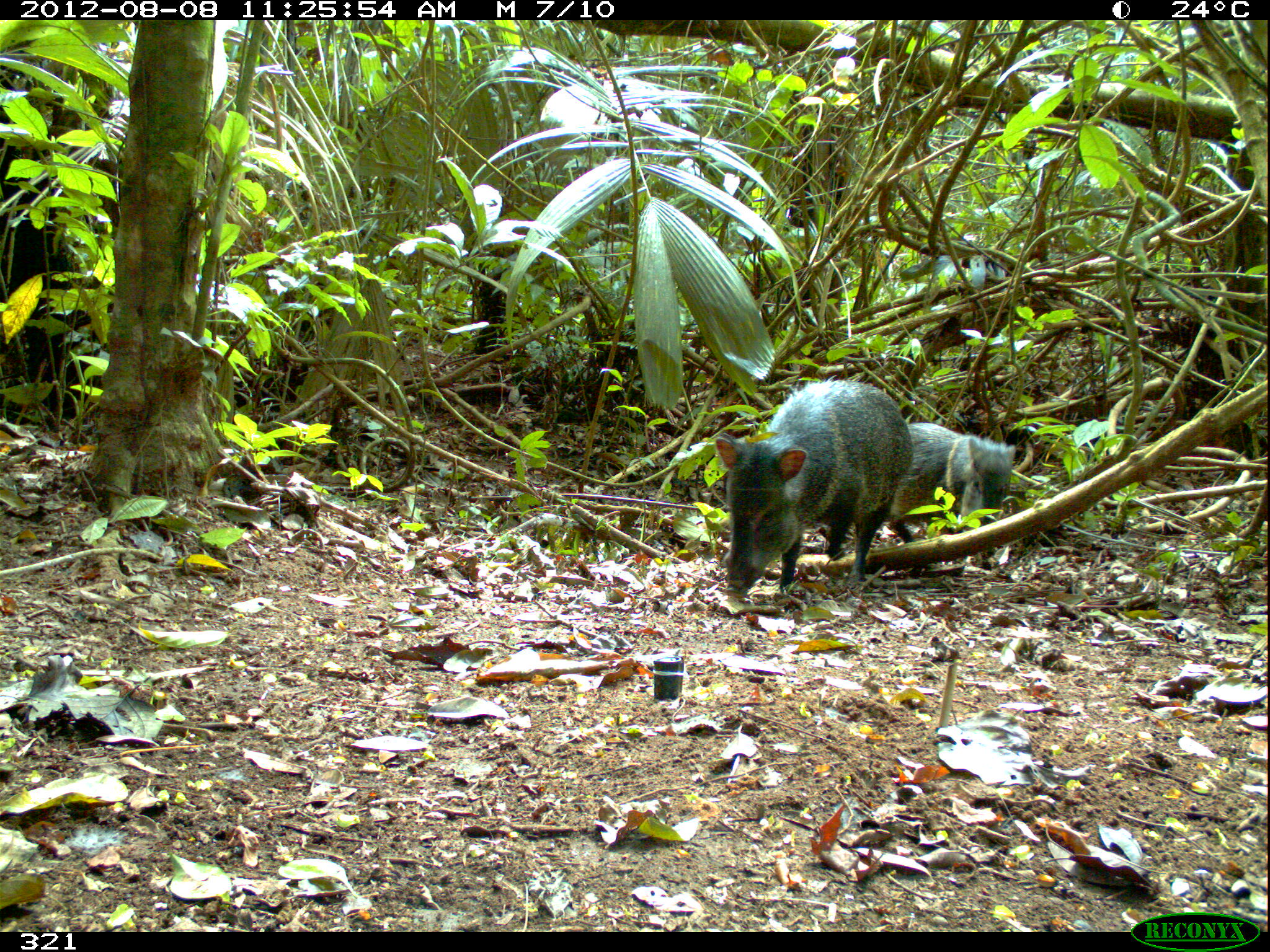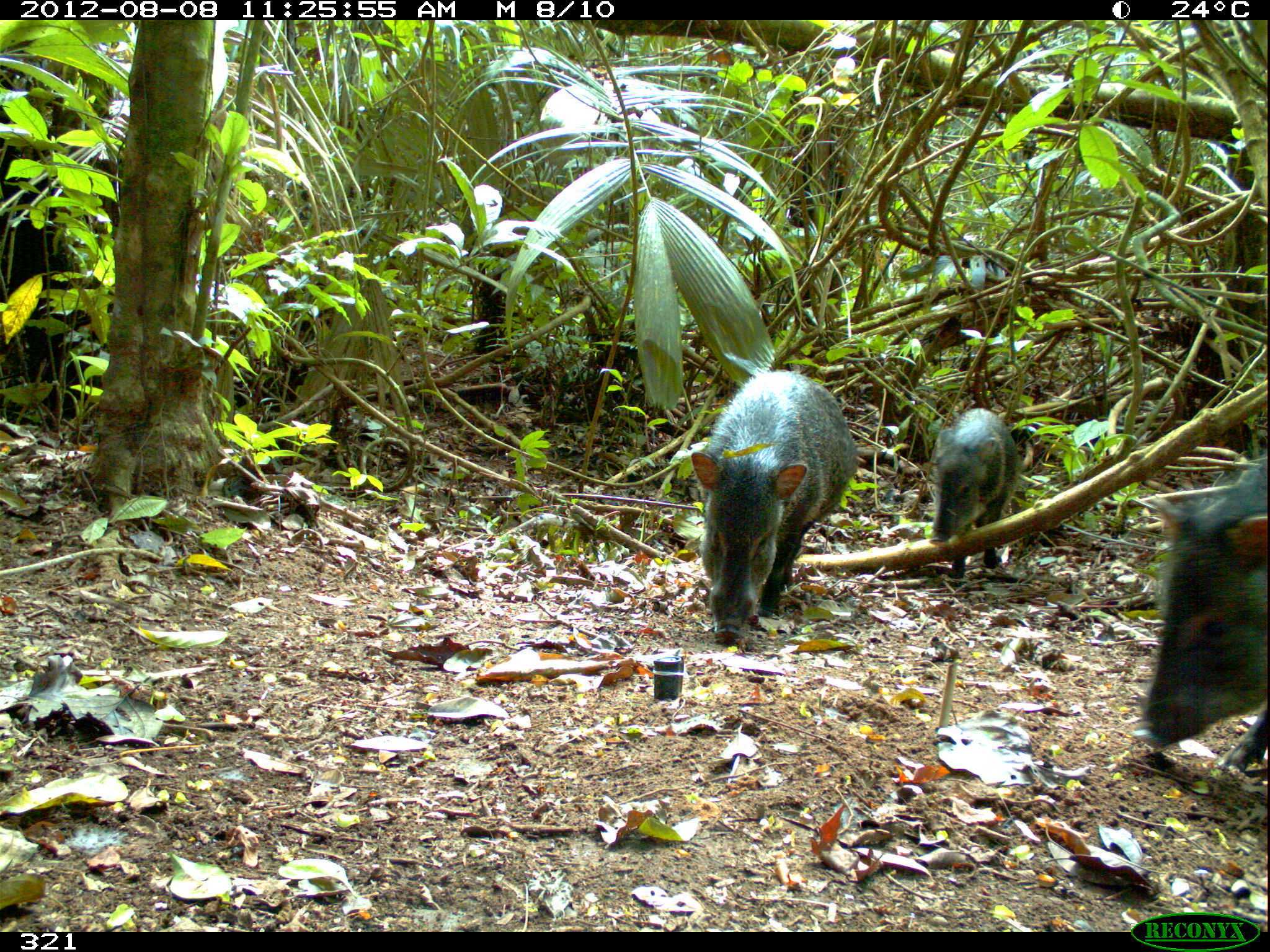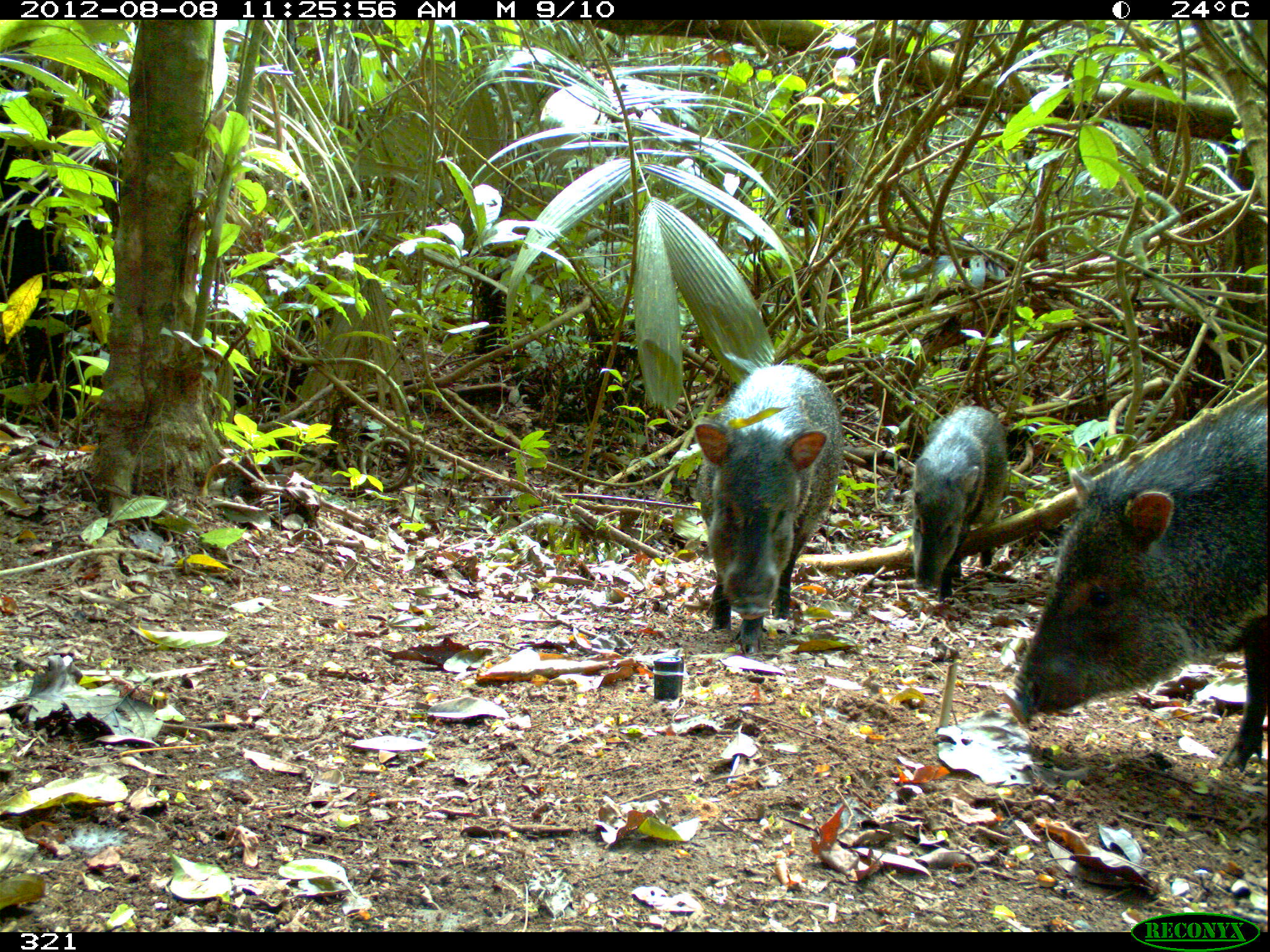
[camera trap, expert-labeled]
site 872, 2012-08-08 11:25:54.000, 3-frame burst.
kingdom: Animalia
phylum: Chordata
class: Mammalia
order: Artiodactyla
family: Tayassuidae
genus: Pecari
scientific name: Pecari tajacu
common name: collared peccary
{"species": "Pecari tajacu (collared peccary)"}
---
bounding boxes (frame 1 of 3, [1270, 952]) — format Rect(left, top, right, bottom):
pecari tajacu: Rect(714, 378, 913, 598); Rect(885, 421, 1016, 570)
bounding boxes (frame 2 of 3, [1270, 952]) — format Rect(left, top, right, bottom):
pecari tajacu: Rect(690, 368, 858, 644); Rect(1141, 459, 1266, 779); Rect(929, 407, 1020, 578)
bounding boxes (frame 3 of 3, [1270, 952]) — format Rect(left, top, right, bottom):
pecari tajacu: Rect(999, 400, 1267, 773); Rect(693, 364, 844, 655); Rect(908, 405, 1008, 603)